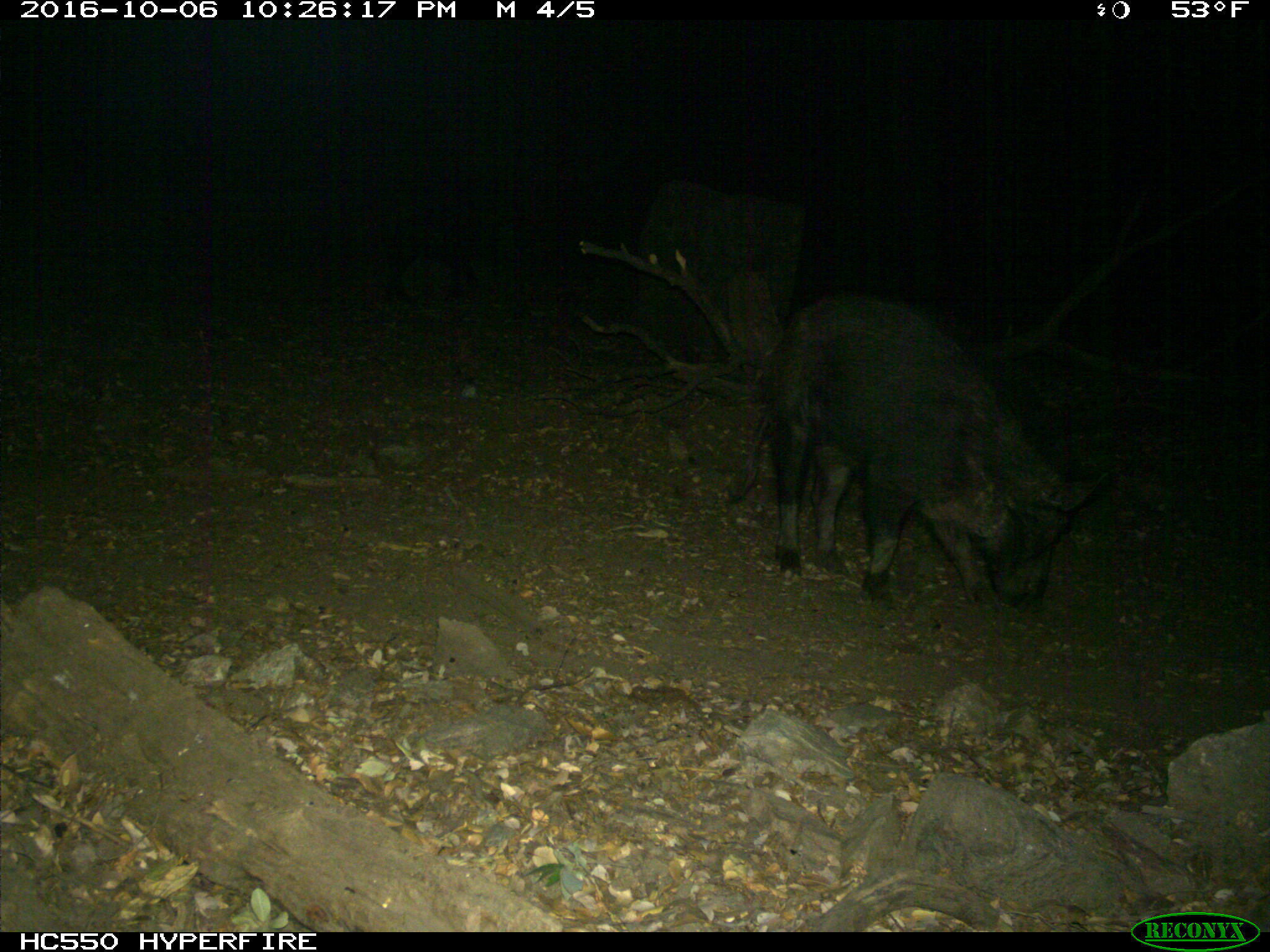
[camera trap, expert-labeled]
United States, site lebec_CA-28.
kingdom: Animalia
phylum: Chordata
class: Mammalia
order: Artiodactyla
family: Suidae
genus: Sus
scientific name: Sus scrofa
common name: wild boar